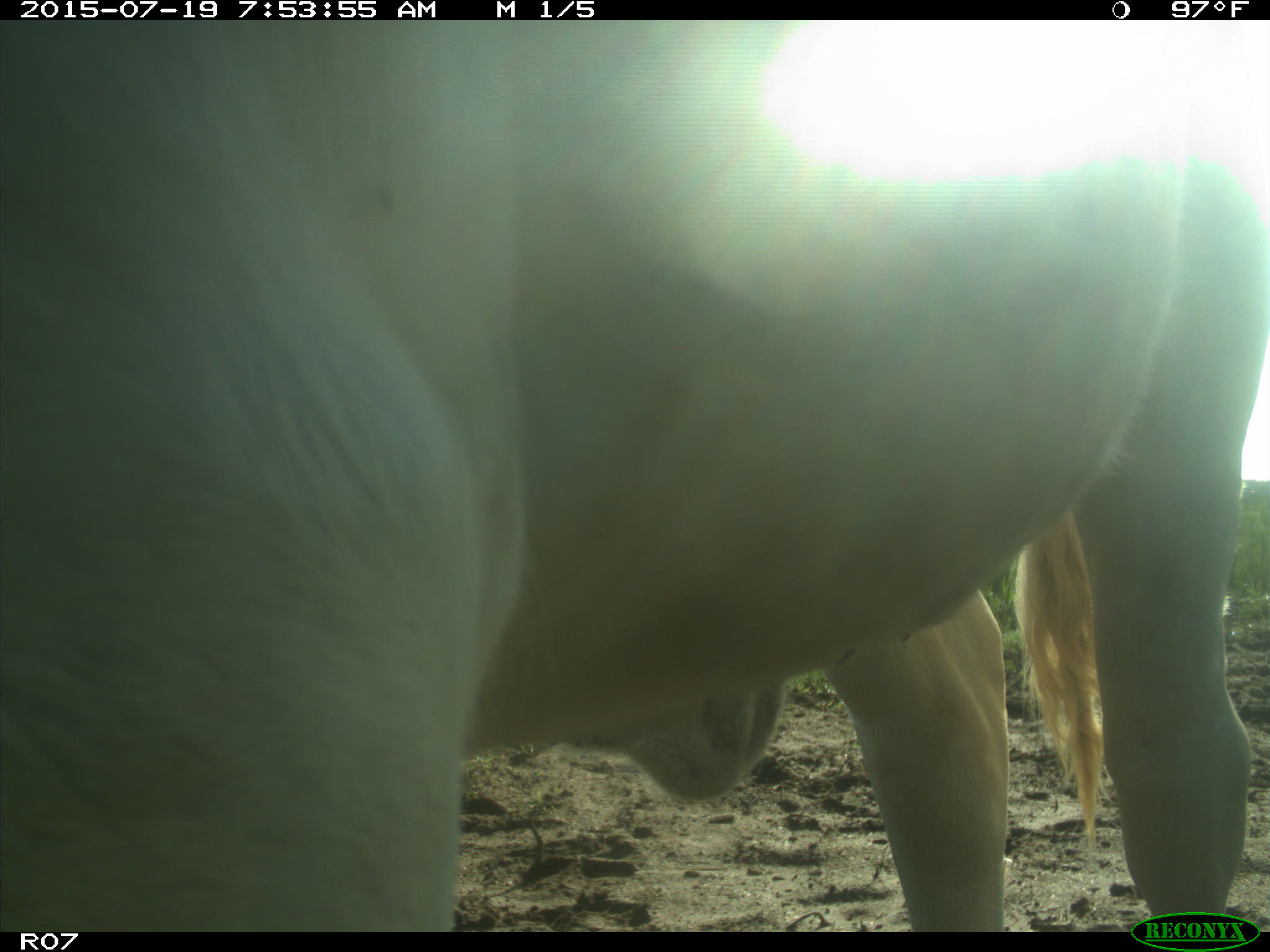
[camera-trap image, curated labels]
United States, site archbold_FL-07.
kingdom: Animalia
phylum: Chordata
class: Mammalia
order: Artiodactyla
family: Bovidae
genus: Bos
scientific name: Bos taurus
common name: domestic cow